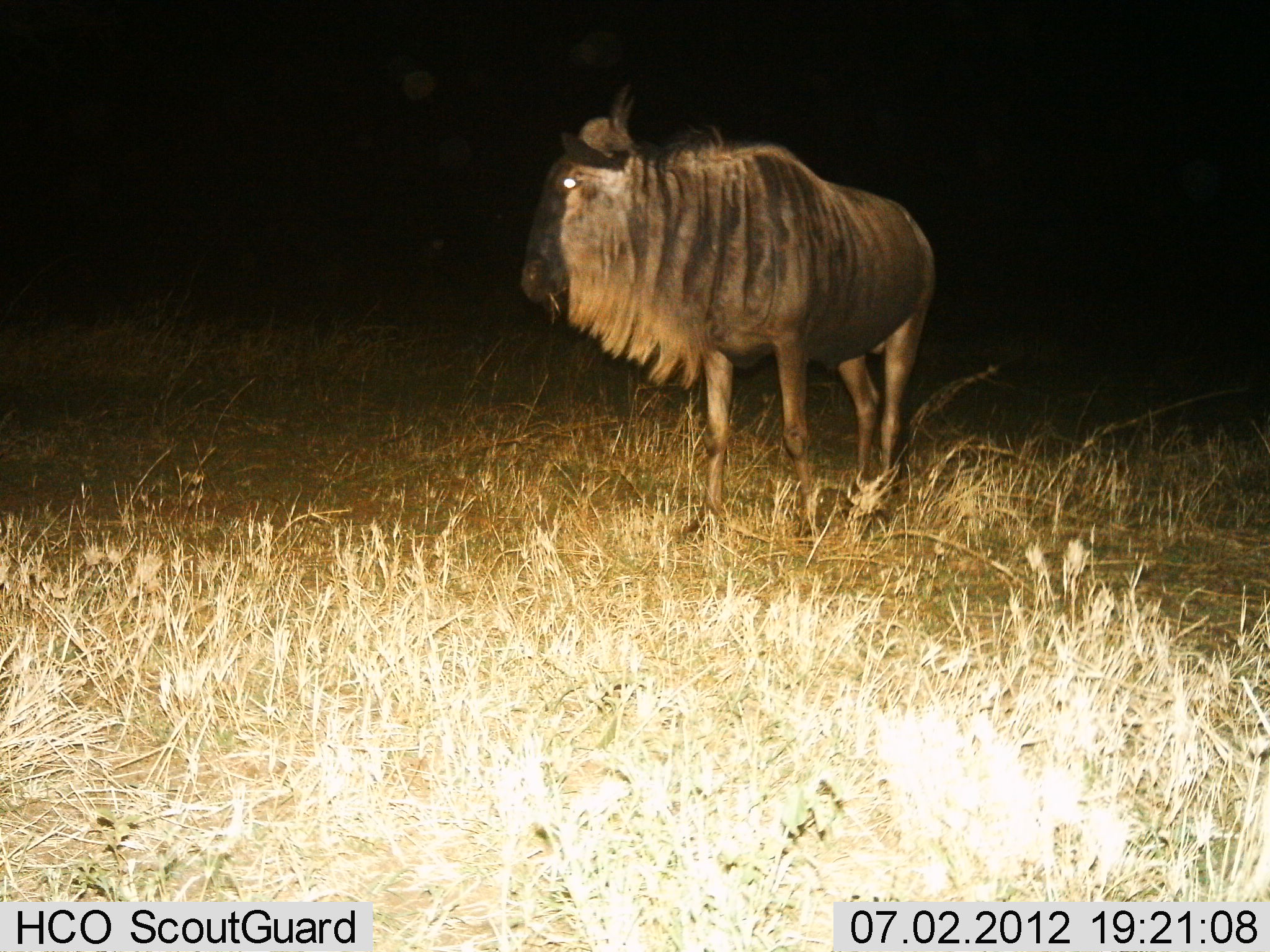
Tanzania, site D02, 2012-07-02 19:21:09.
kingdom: Animalia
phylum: Chordata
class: Mammalia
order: Artiodactyla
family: Bovidae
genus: Connochaetes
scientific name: Connochaetes taurinus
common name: blue wildebeest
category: wildebeest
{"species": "wildebeest (blue wildebeest) (Connochaetes taurinus)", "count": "1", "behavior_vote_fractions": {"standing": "100%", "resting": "0%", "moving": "0%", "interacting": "0%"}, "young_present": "0%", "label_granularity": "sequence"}